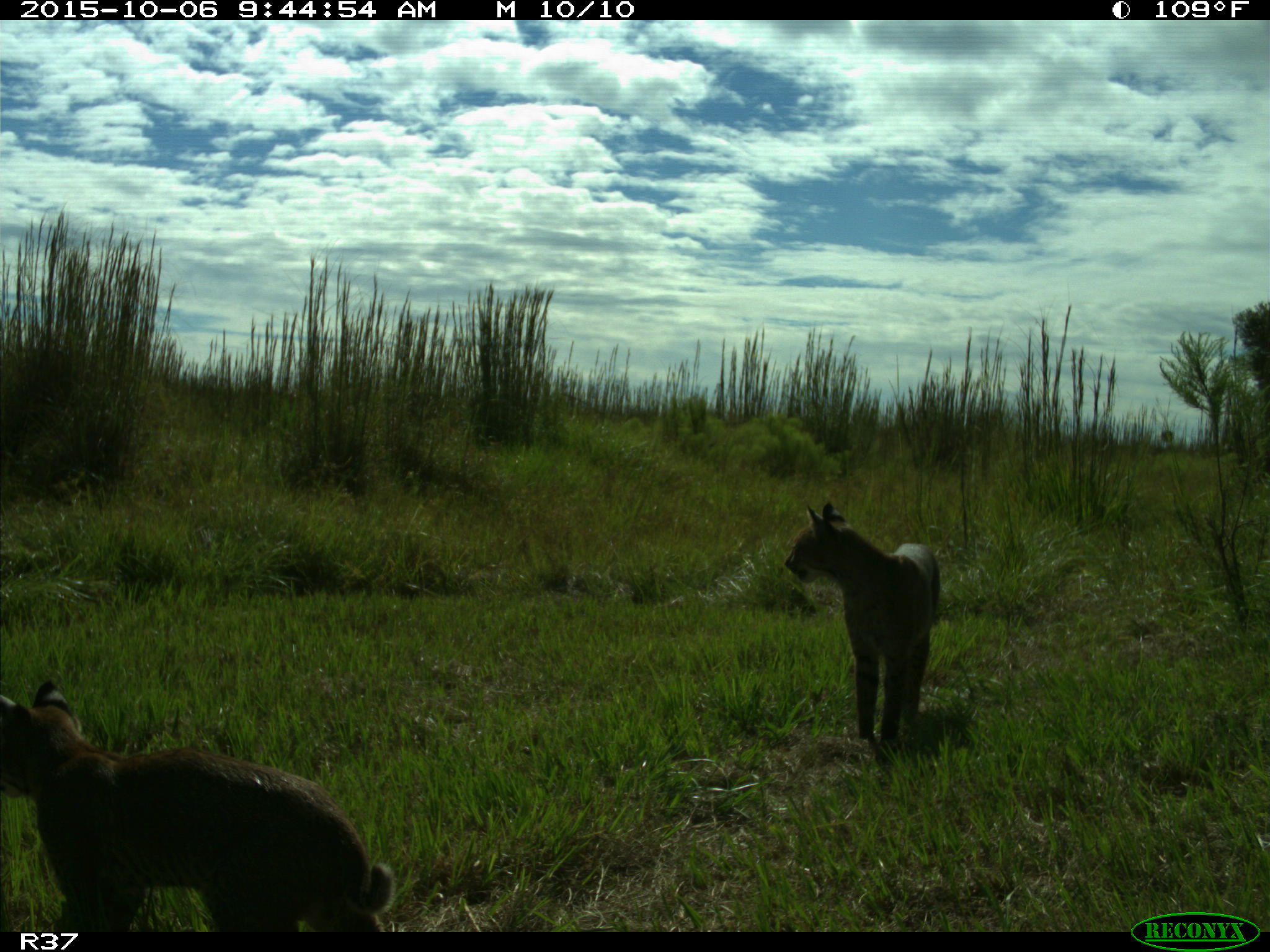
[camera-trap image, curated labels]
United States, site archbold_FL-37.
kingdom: Animalia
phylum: Chordata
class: Mammalia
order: Carnivora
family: Felidae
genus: Lynx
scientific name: Lynx rufus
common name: bobcat